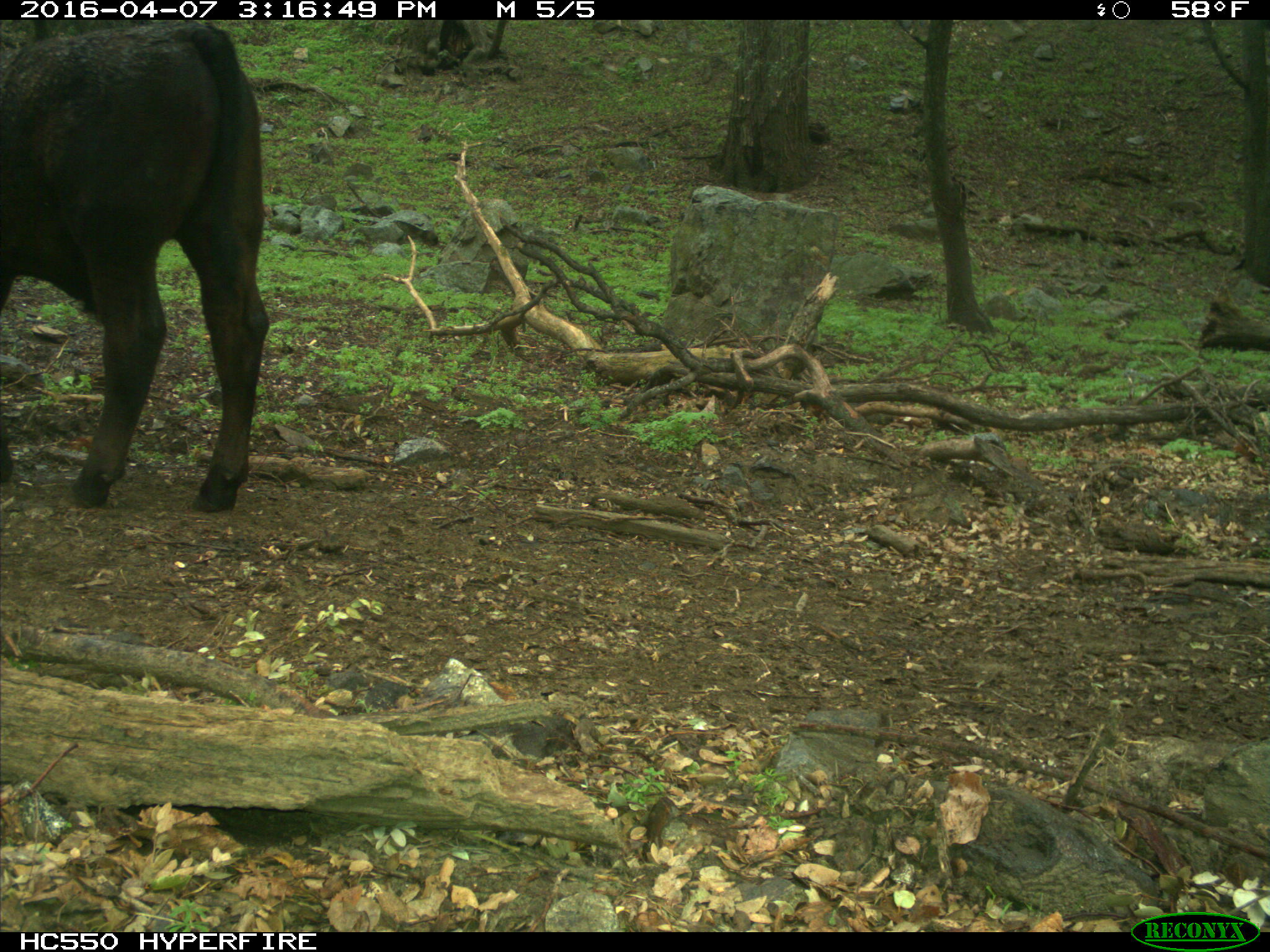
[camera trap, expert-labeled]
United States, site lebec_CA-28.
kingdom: Animalia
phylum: Chordata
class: Mammalia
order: Artiodactyla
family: Bovidae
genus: Bos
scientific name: Bos taurus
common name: domestic cow